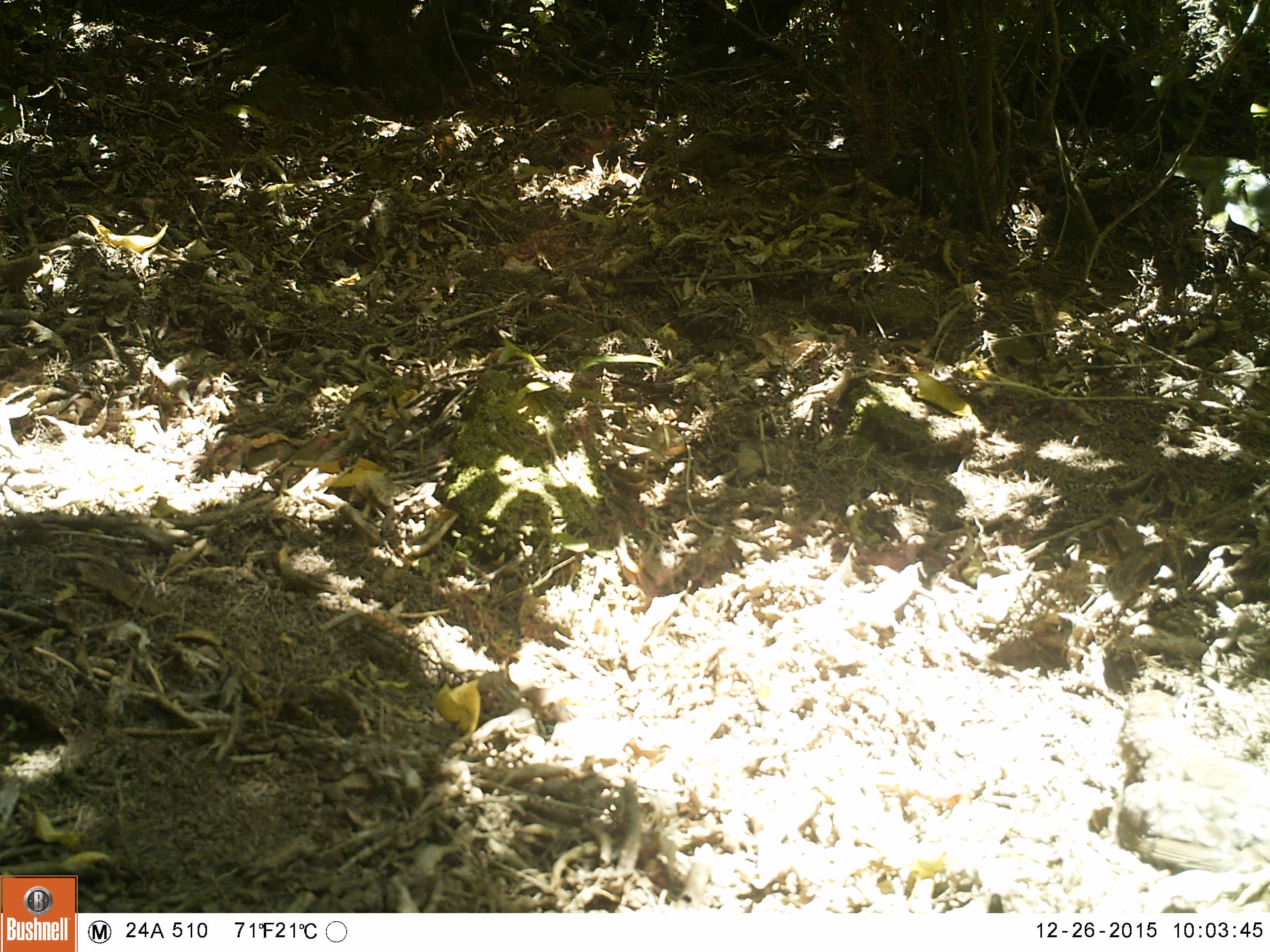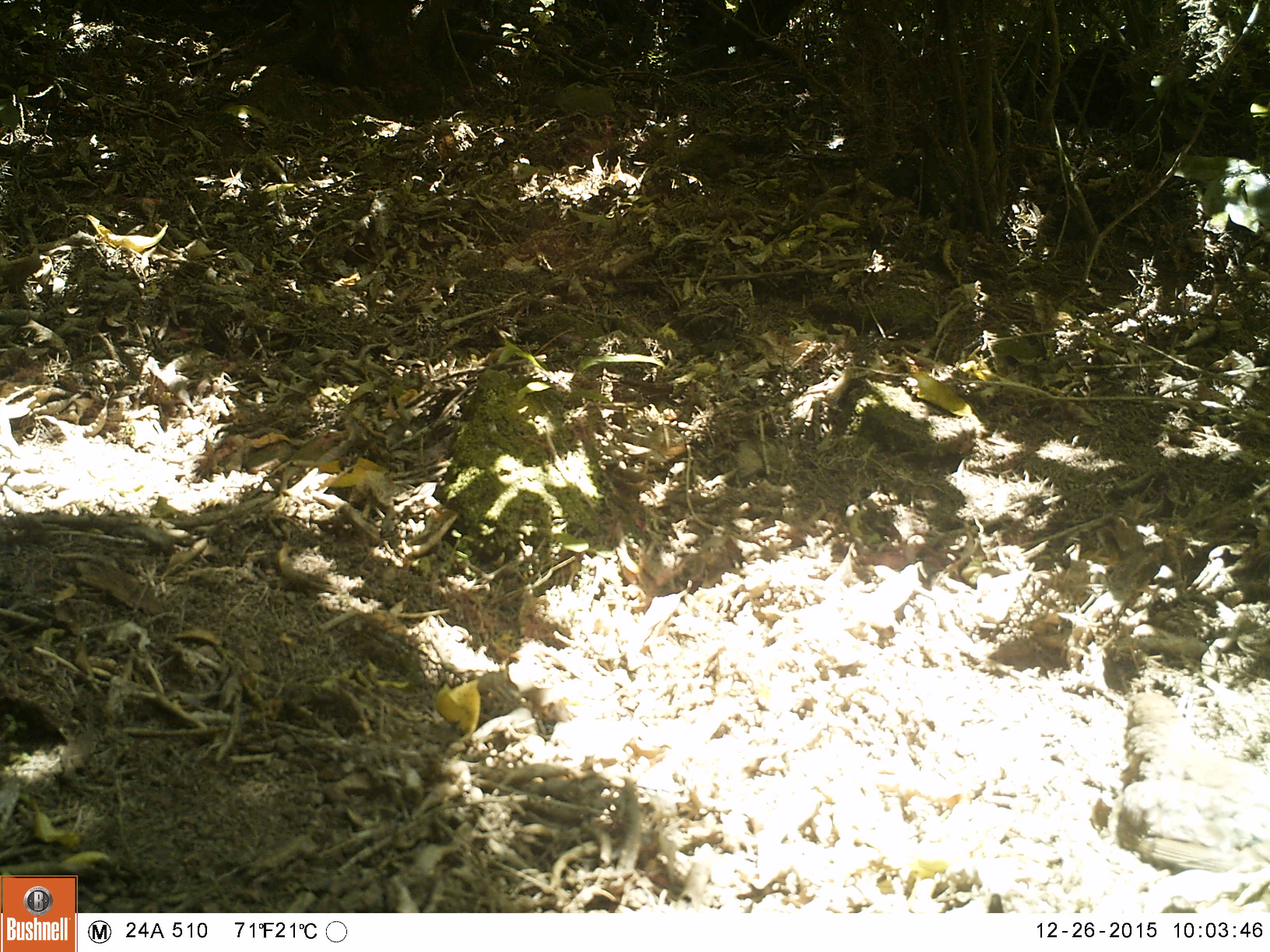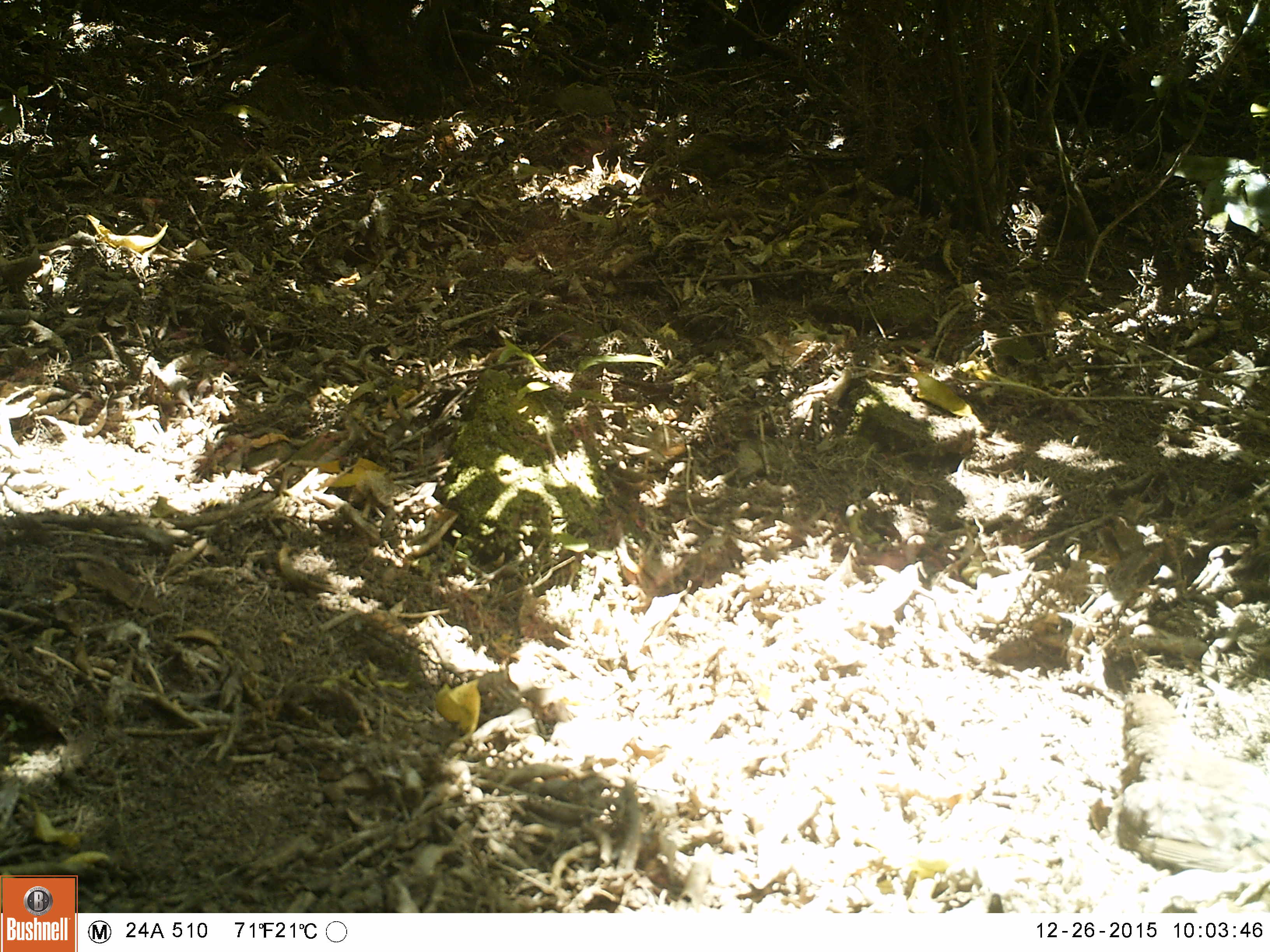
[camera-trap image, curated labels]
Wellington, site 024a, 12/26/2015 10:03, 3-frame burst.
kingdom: Animalia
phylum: Chordata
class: Aves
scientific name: Aves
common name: bird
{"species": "bird (Aves)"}